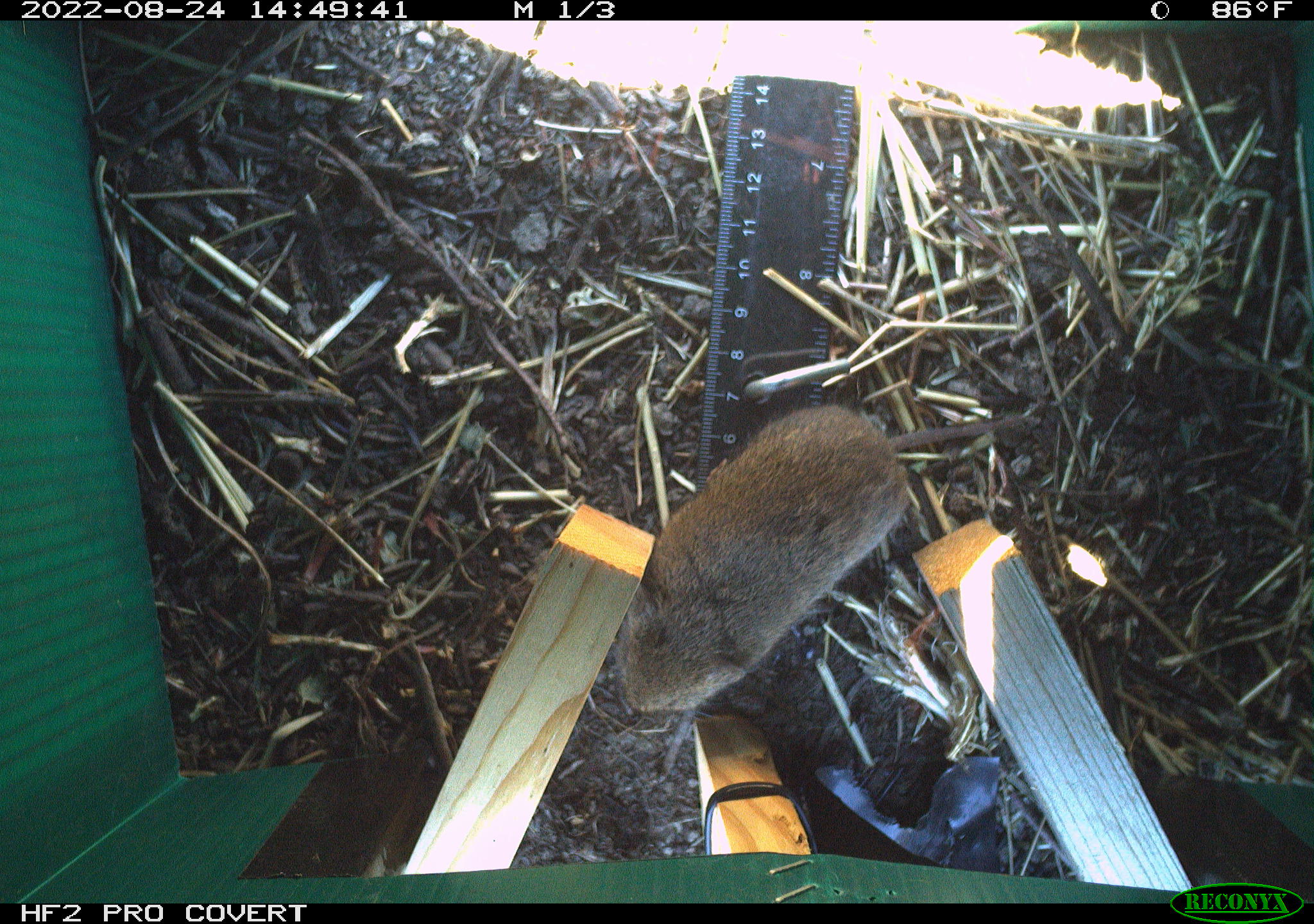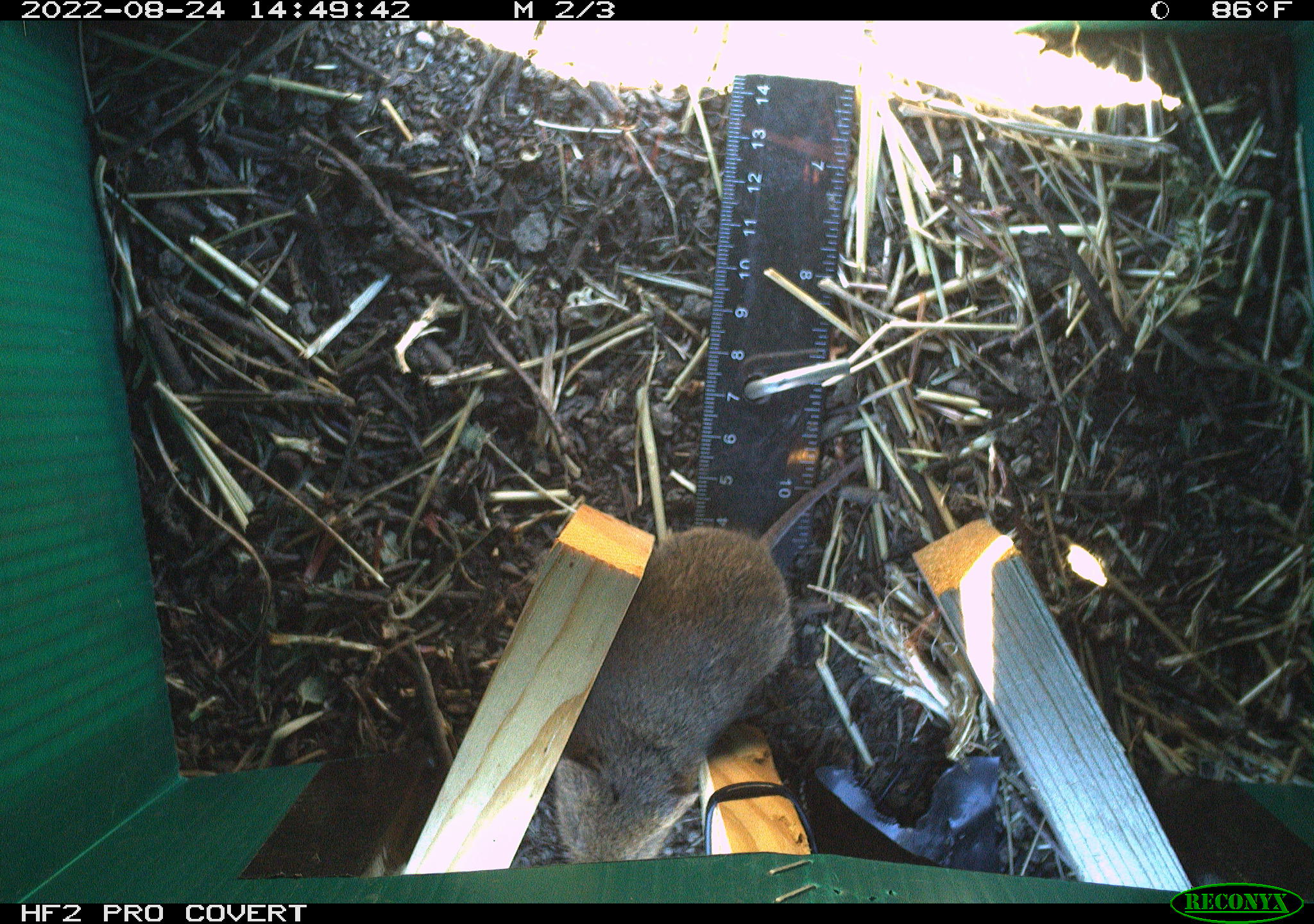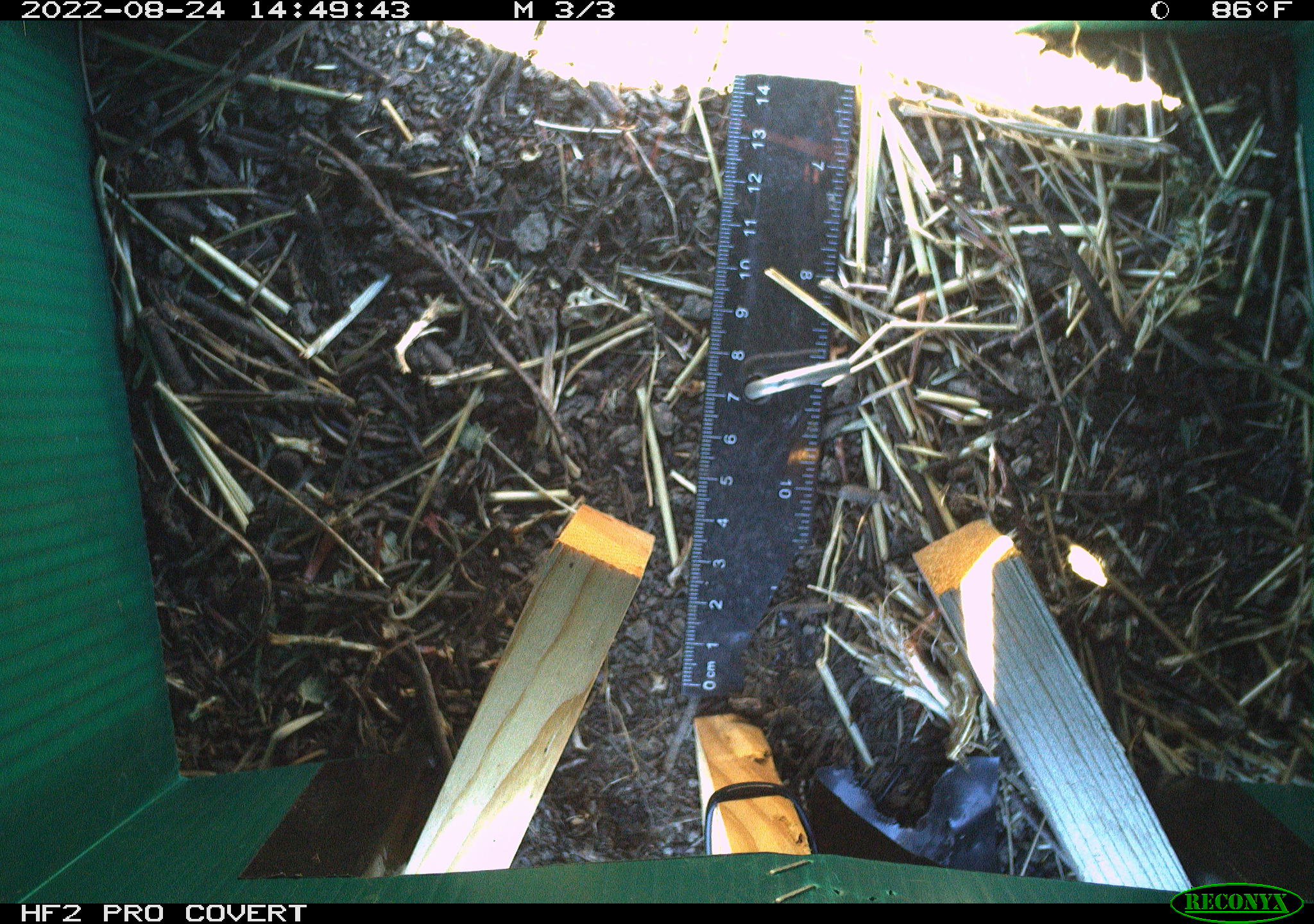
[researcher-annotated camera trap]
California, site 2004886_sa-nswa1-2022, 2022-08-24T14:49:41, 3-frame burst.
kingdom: Animalia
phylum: Chordata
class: Mammalia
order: Rodentia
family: Cricetidae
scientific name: Cricetidae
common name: hamsters, voles, lemmings, and allies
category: cricetidae family